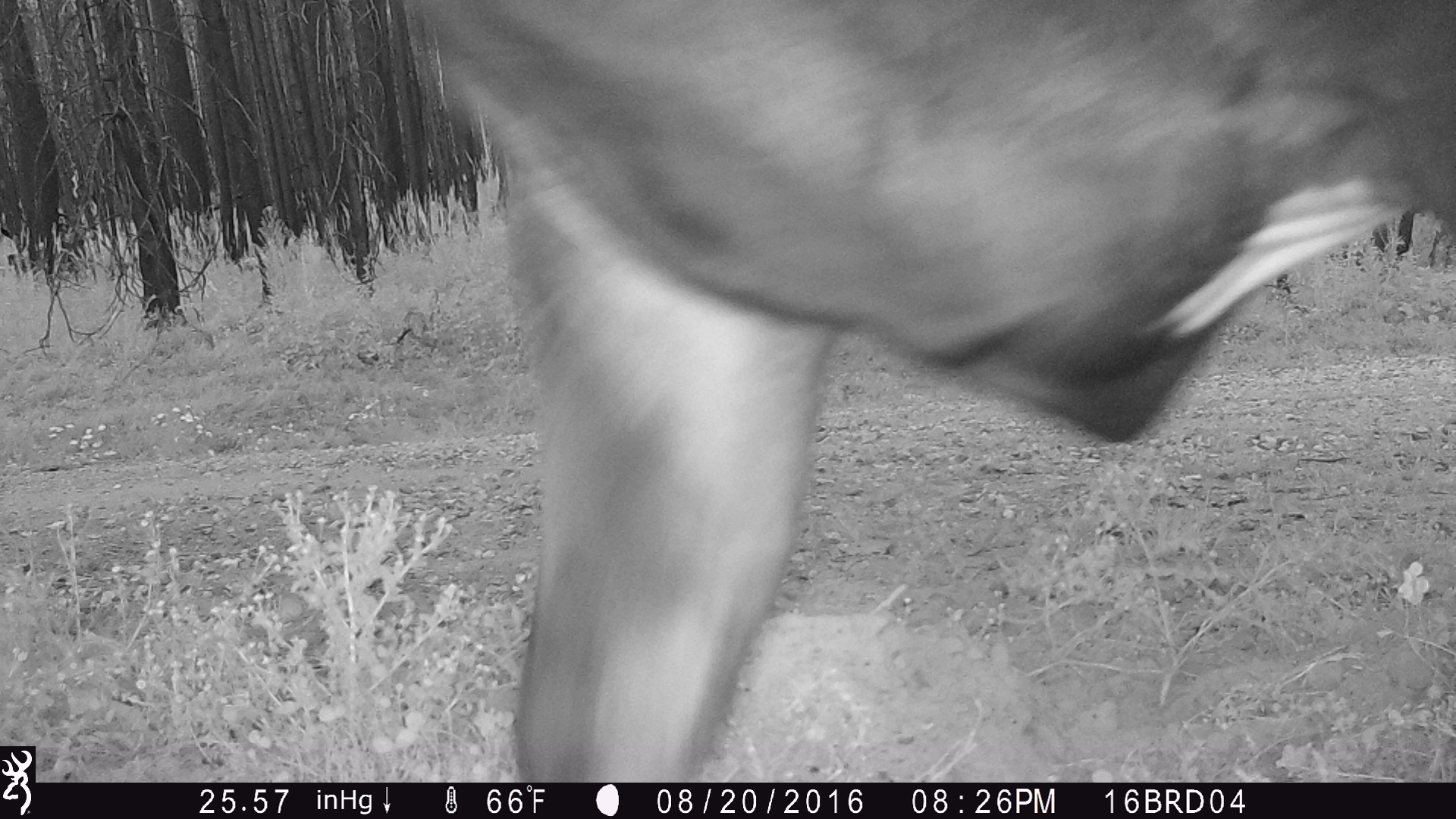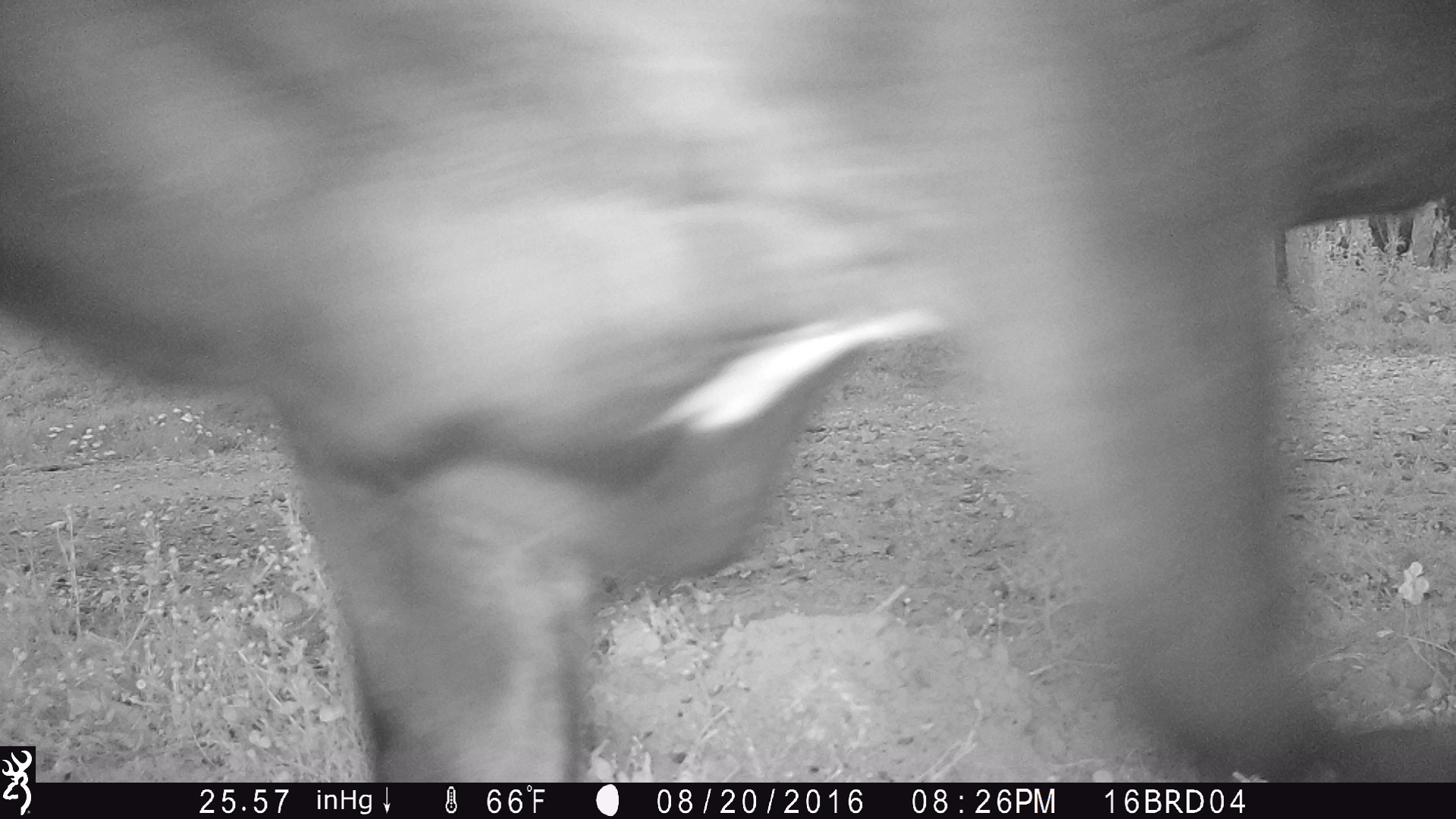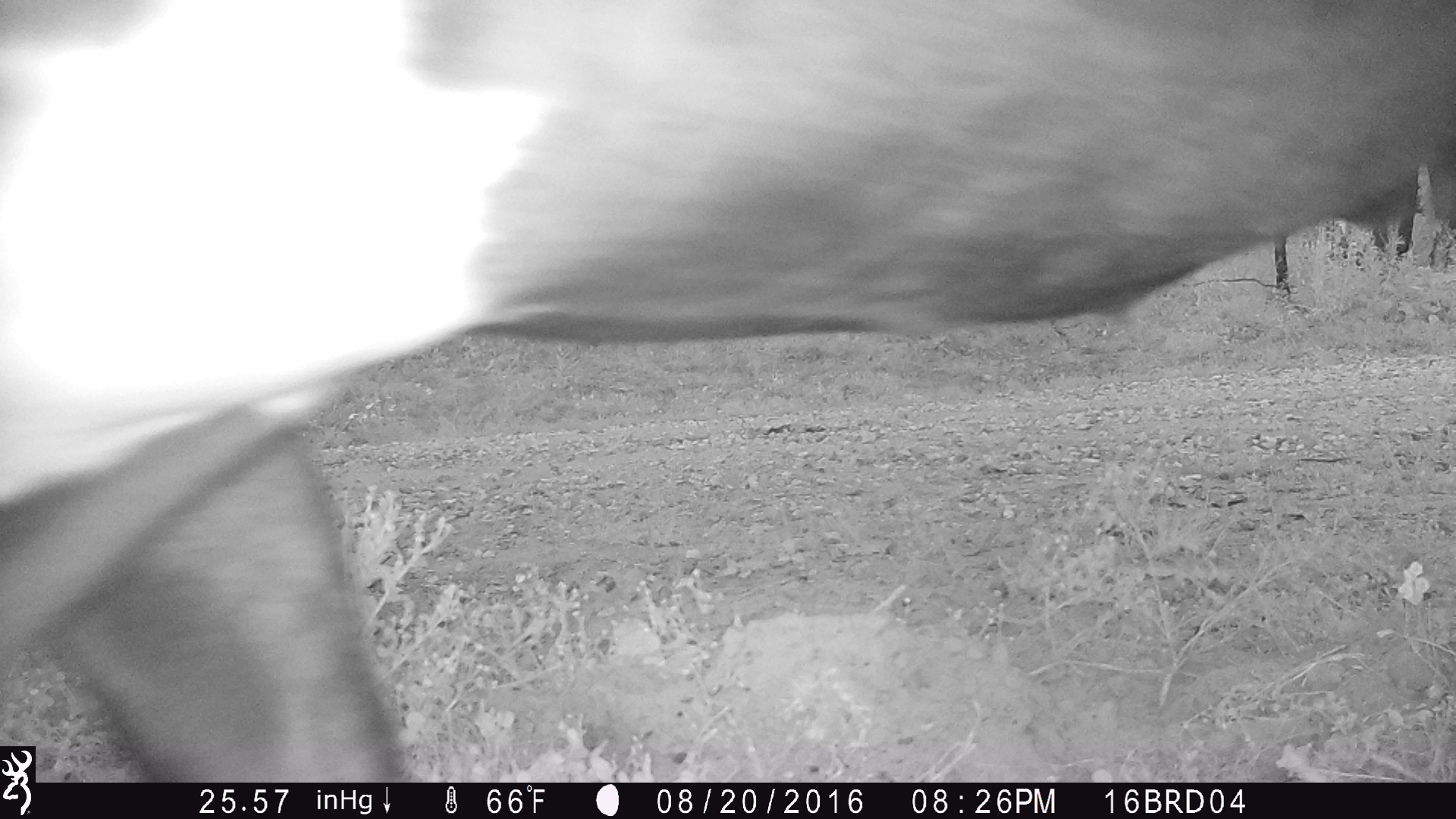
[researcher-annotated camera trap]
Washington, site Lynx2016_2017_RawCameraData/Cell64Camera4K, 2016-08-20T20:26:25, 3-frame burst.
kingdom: Animalia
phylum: Chordata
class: Mammalia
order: Artiodactyla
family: Bovidae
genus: Bos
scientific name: Bos taurus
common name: domestic cattle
Domestic cattle (Bos taurus). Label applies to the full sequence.